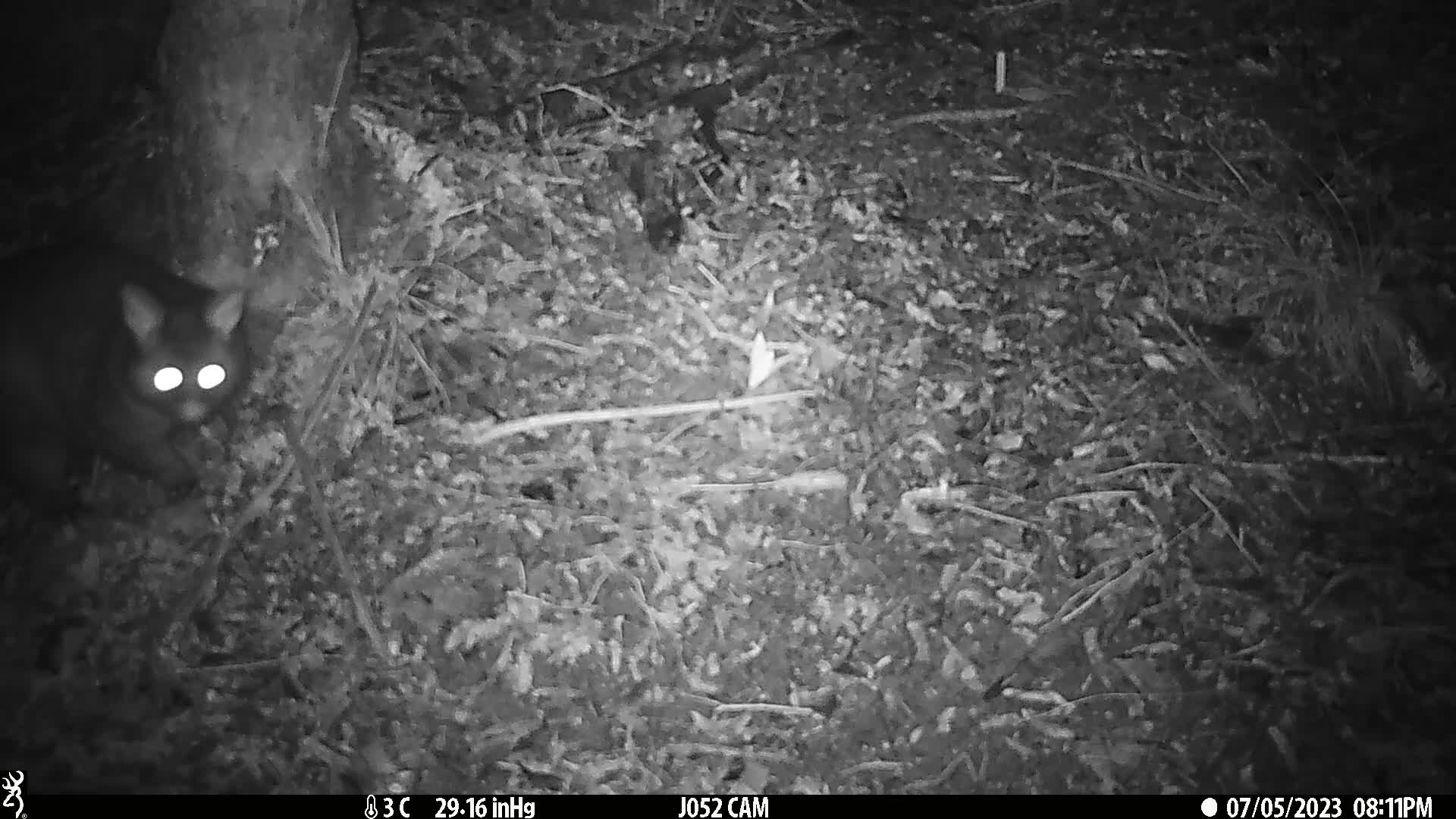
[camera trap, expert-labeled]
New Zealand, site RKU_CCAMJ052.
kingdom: Animalia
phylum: Chordata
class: Mammalia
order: Diprotodontia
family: Phalangeridae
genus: Trichosurus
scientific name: Trichosurus vulpecula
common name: common brushtail possum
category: possum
Possum (common brushtail possum) (Trichosurus vulpecula).